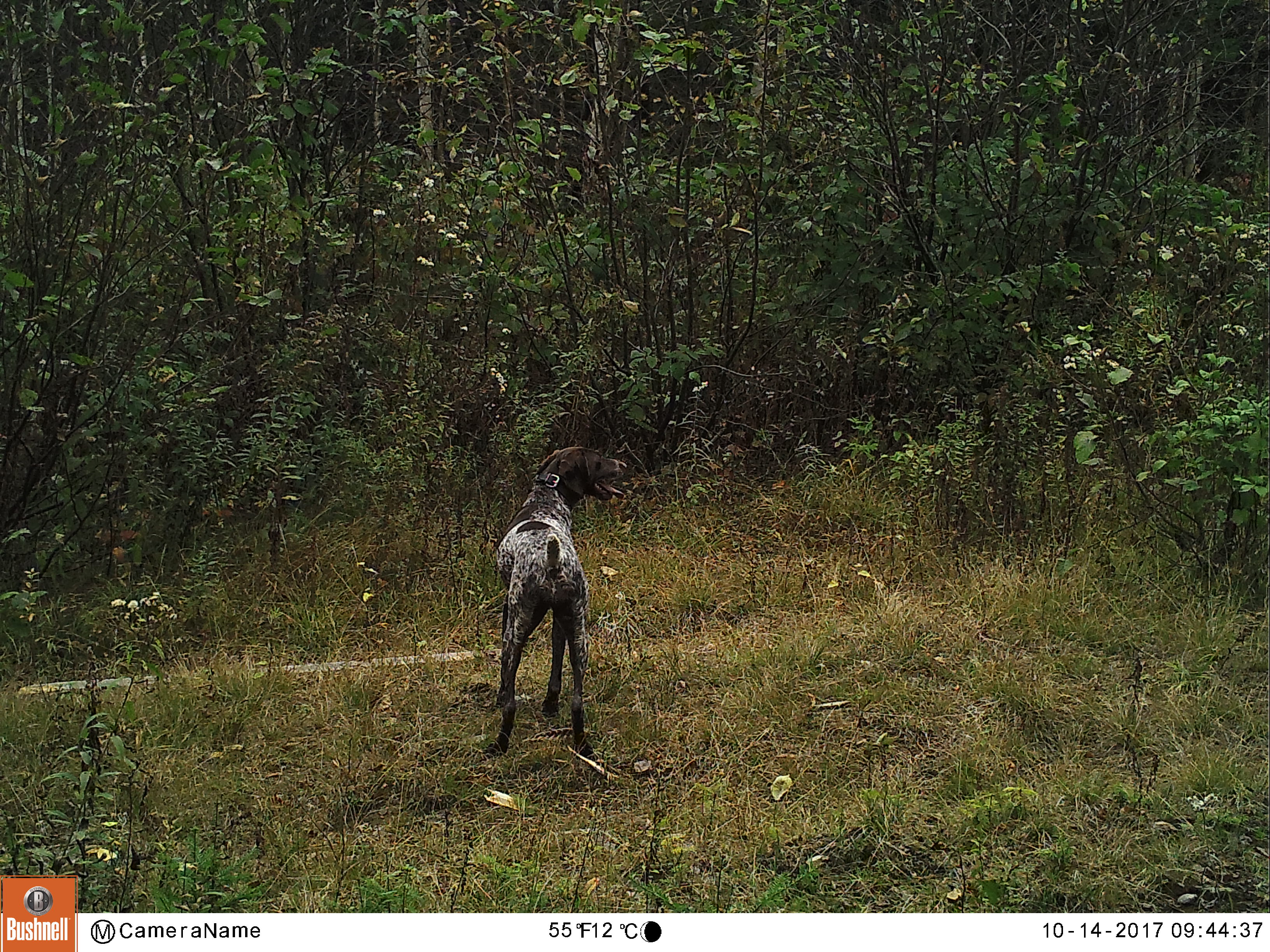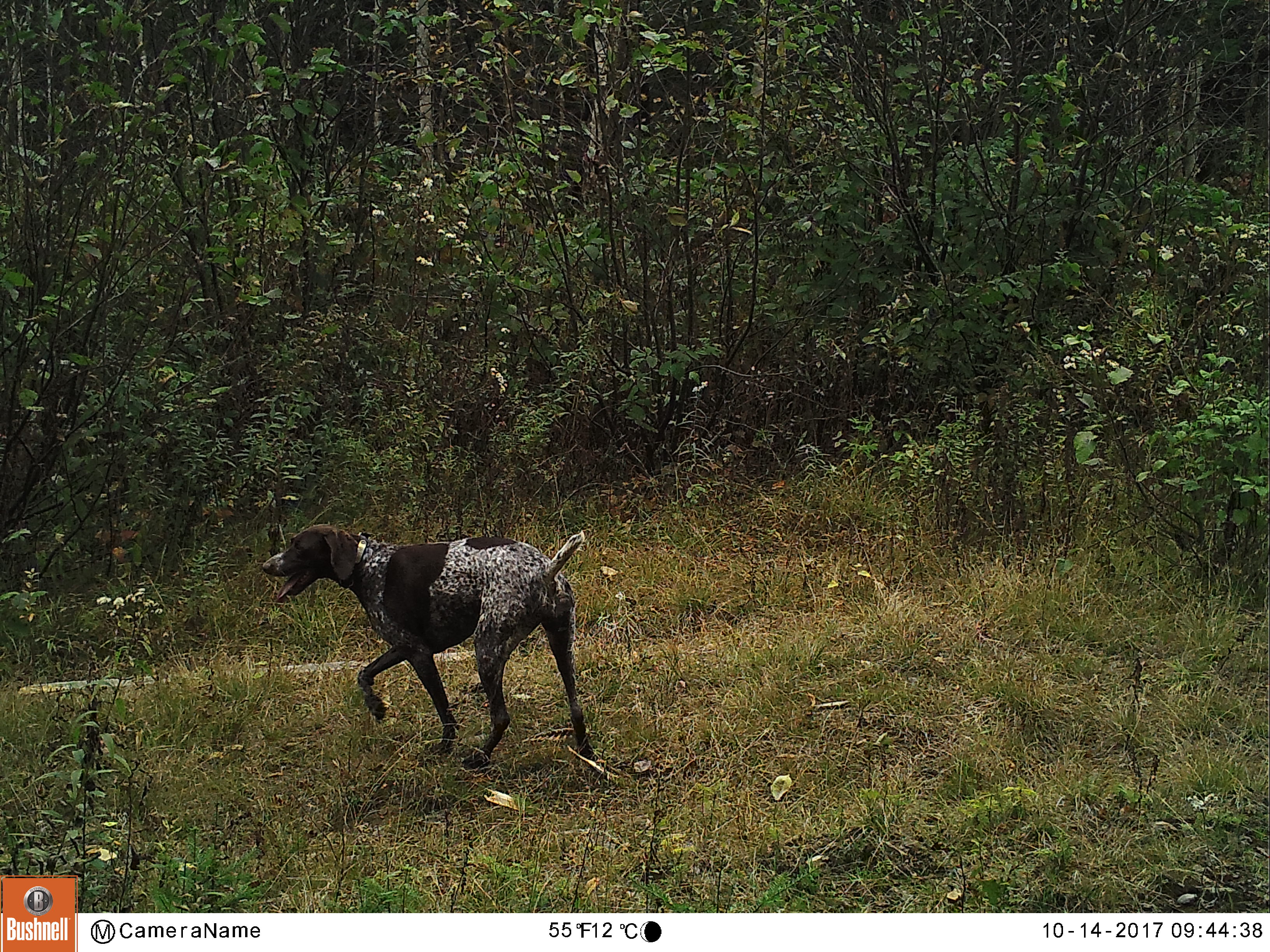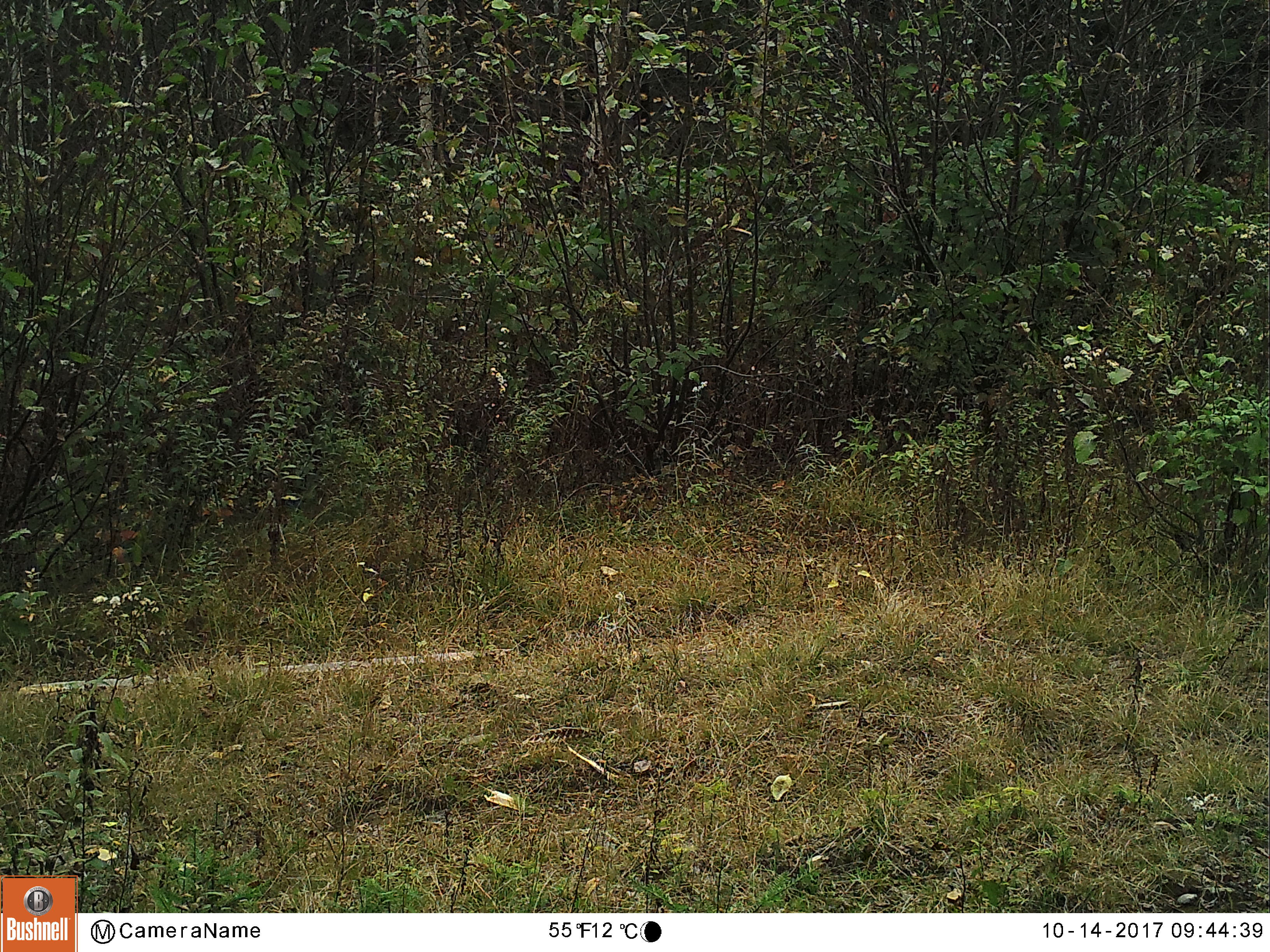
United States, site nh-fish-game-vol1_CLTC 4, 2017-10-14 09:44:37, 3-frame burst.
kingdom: Animalia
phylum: Chordata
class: Mammalia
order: Carnivora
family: Canidae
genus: Canis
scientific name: Canis familiaris familiaris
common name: domestic dog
Domestic dog (Canis familiaris familiaris).